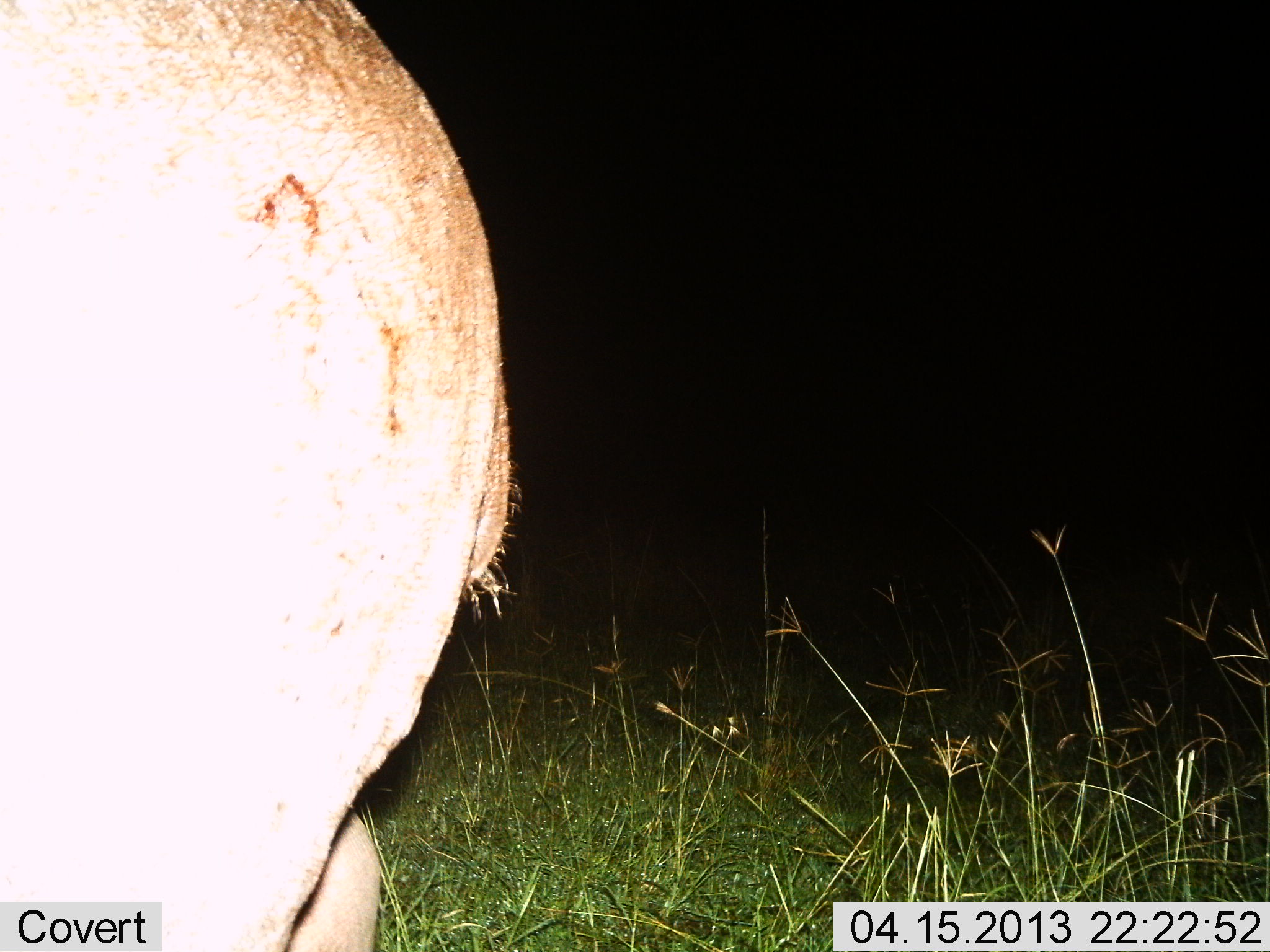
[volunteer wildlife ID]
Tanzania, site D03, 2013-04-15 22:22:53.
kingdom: Animalia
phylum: Chordata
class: Mammalia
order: Artiodactyla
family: Hippopotamidae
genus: Hippopotamus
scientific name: Hippopotamus amphibius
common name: hippopotamus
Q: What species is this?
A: Hippopotamus (Hippopotamus amphibius).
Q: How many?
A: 1.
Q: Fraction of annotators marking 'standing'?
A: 67%.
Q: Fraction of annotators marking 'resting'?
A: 0%.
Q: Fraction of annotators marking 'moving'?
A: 33%.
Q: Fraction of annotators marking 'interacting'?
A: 0%.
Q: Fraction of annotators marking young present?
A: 0%.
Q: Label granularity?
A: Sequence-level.